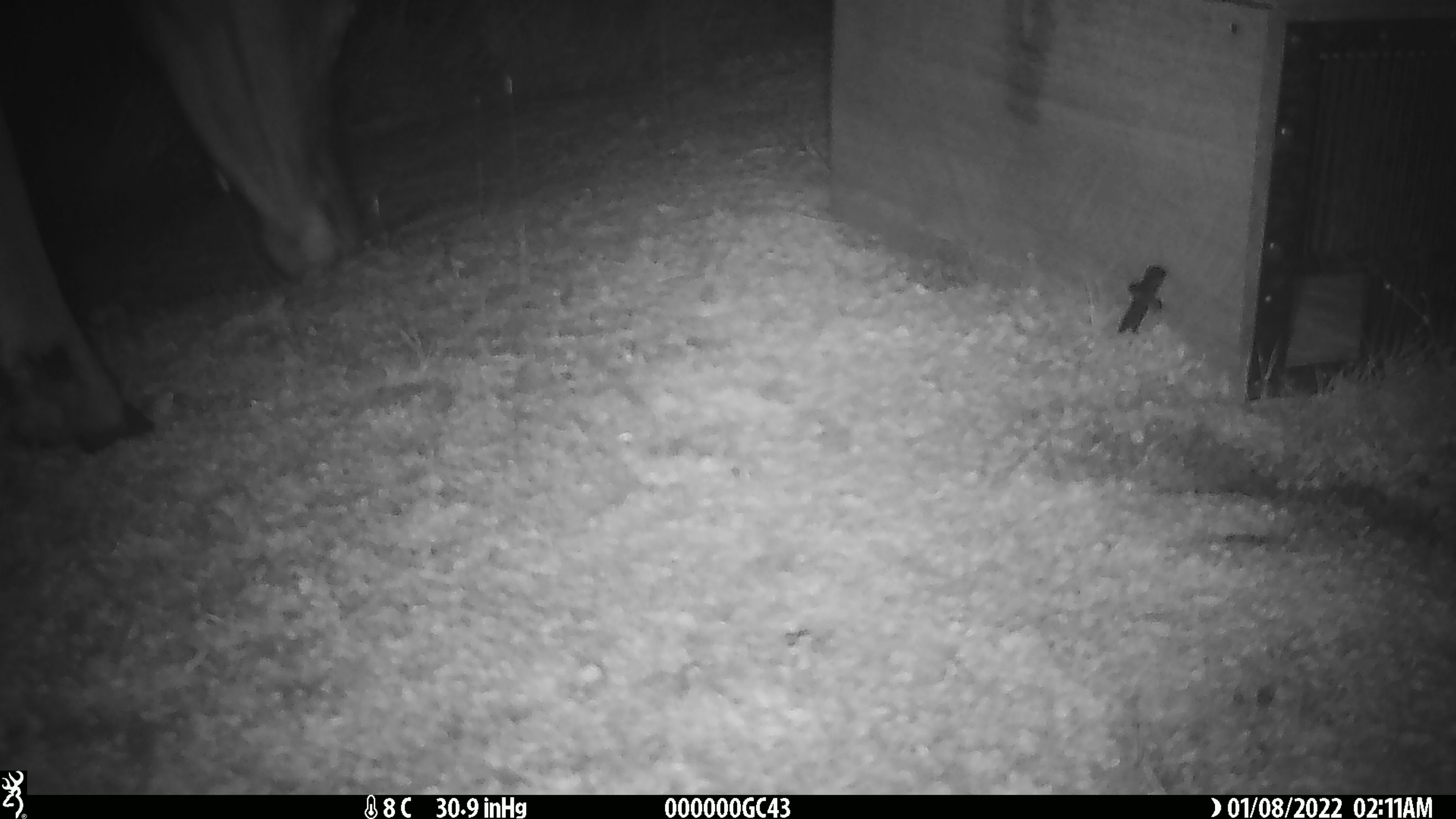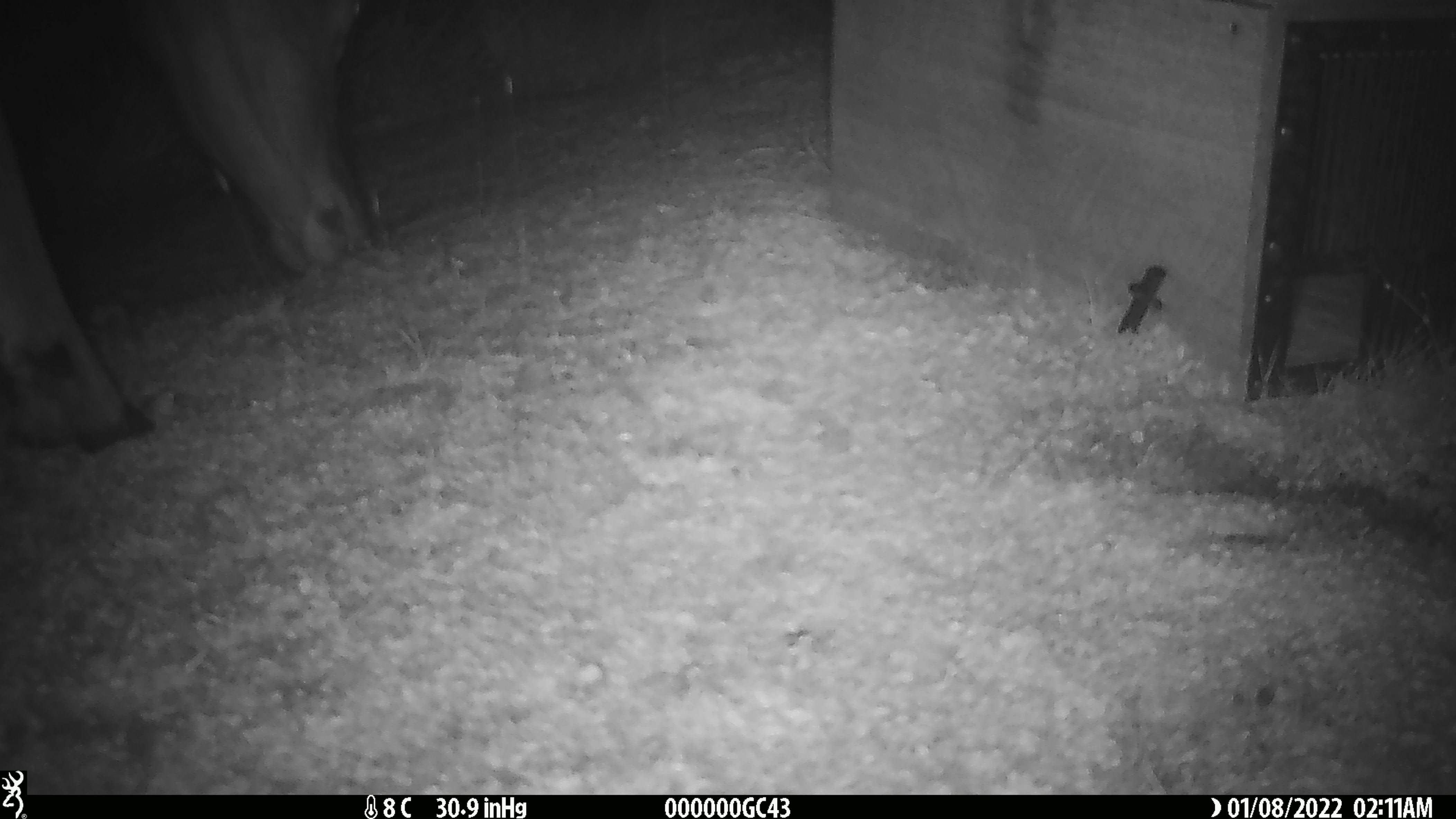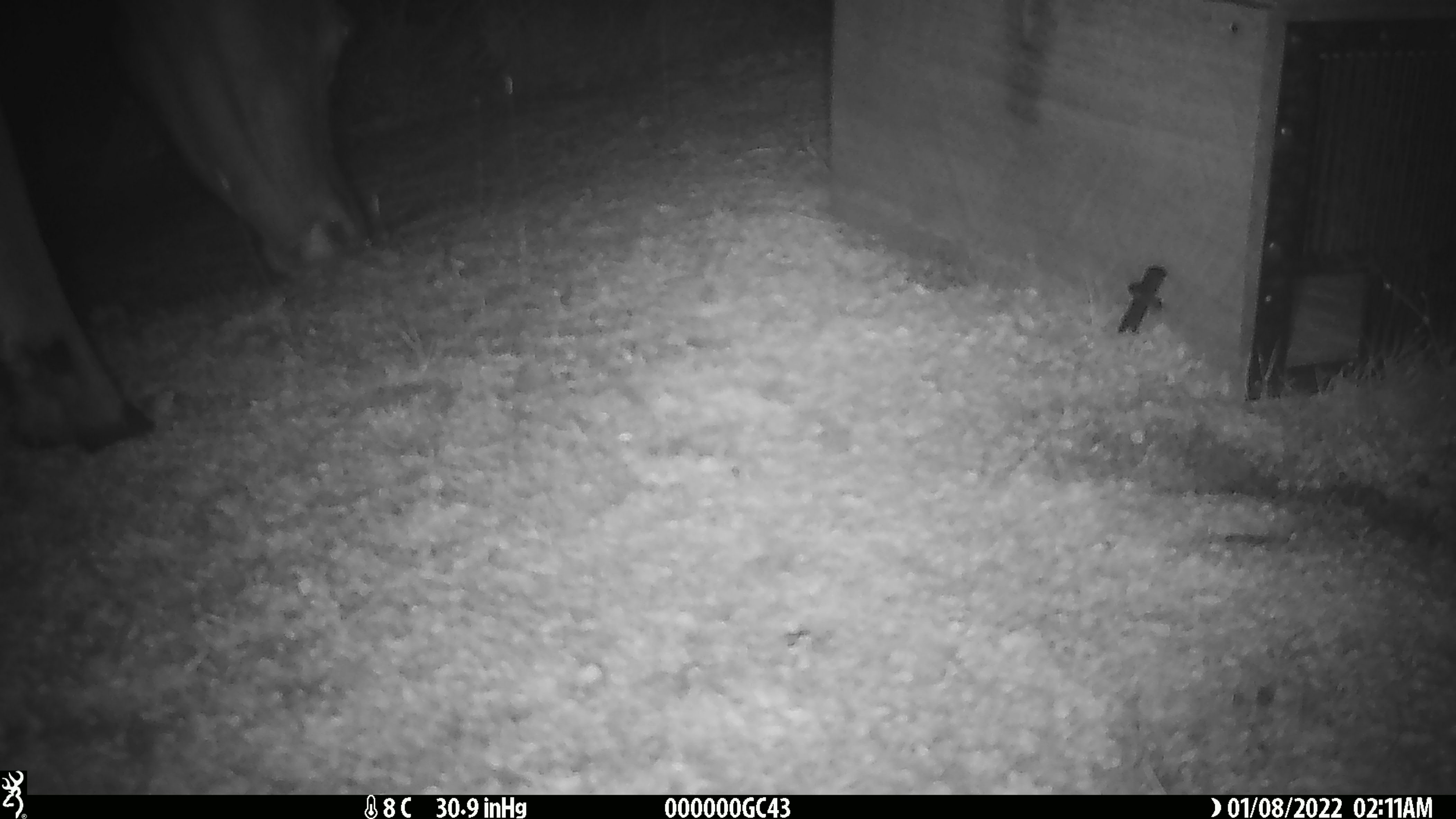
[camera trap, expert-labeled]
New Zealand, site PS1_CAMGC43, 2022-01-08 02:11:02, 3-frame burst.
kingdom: Animalia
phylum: Chordata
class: Mammalia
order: Artiodactyla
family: Cervidae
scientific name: Cervidae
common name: deer